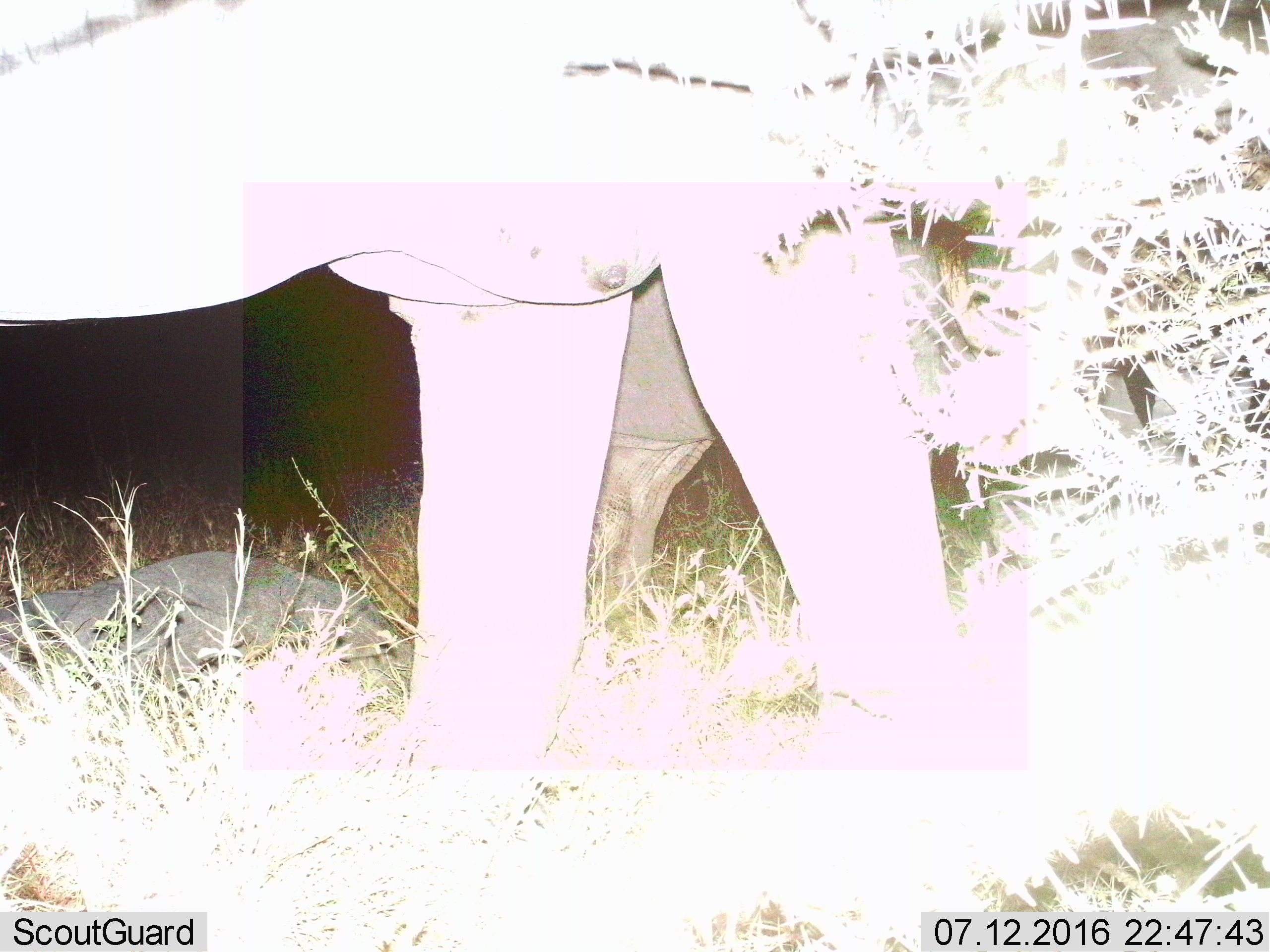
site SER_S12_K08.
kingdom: Animalia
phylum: Chordata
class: Mammalia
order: Proboscidea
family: Elephantidae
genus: Loxodonta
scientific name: Loxodonta africana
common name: african bush elephant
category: elephant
Elephant (african bush elephant) (Loxodonta africana), count 2. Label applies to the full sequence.